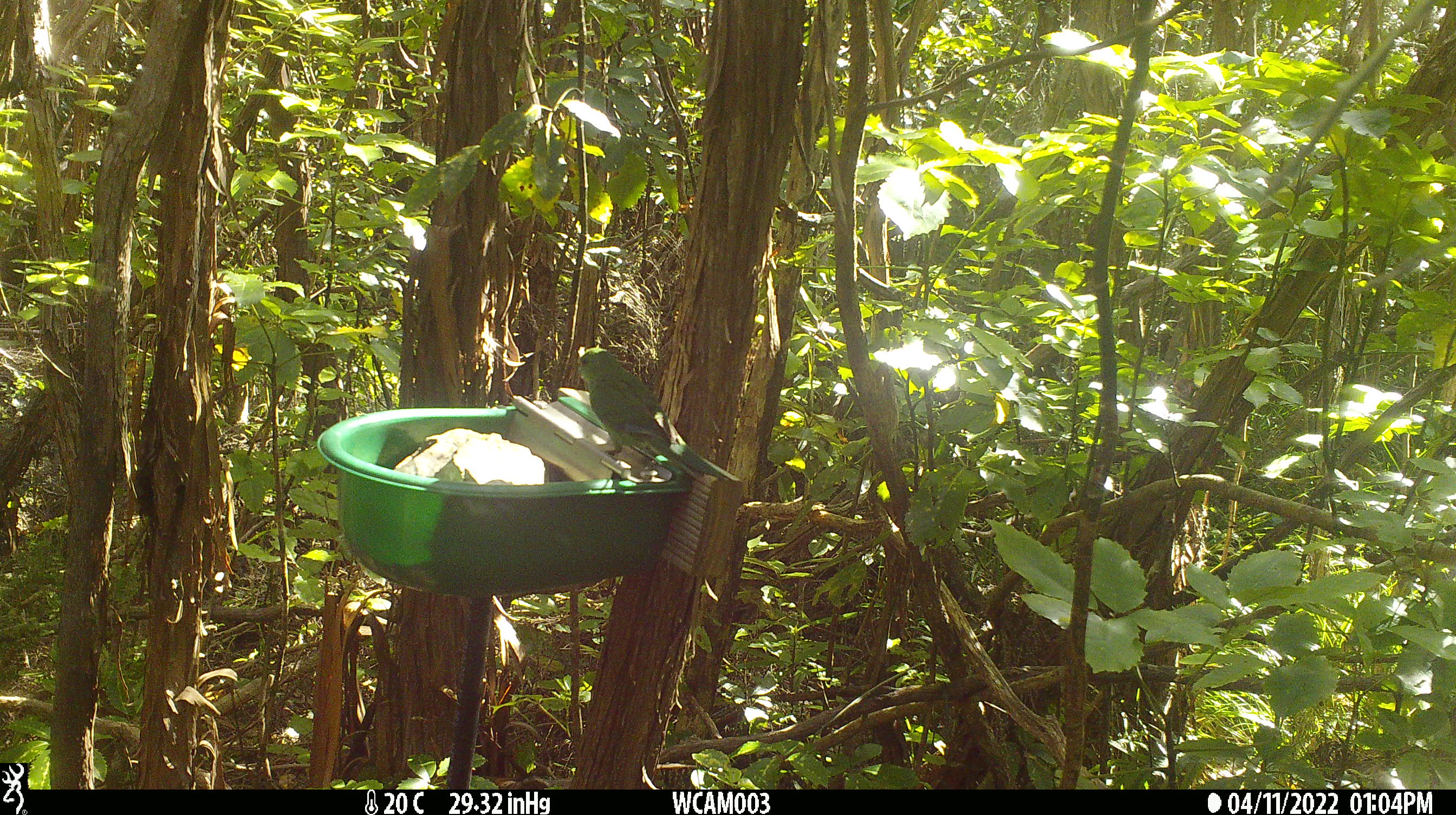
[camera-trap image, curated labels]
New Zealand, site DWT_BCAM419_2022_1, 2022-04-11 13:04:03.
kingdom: Animalia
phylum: Chordata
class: Aves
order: Psittaciformes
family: Psittaculidae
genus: Cyanoramphus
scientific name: Cyanoramphus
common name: parakeet